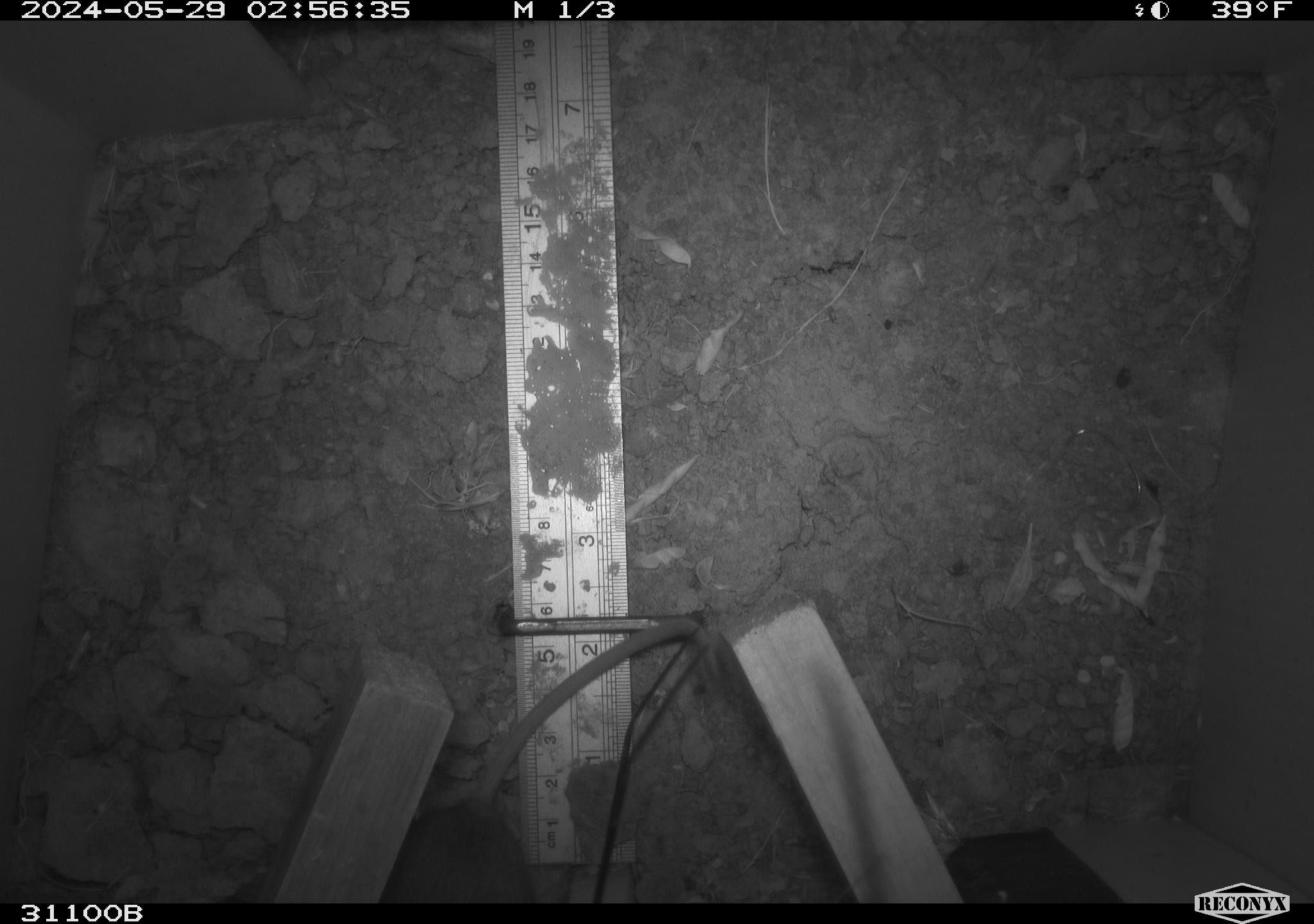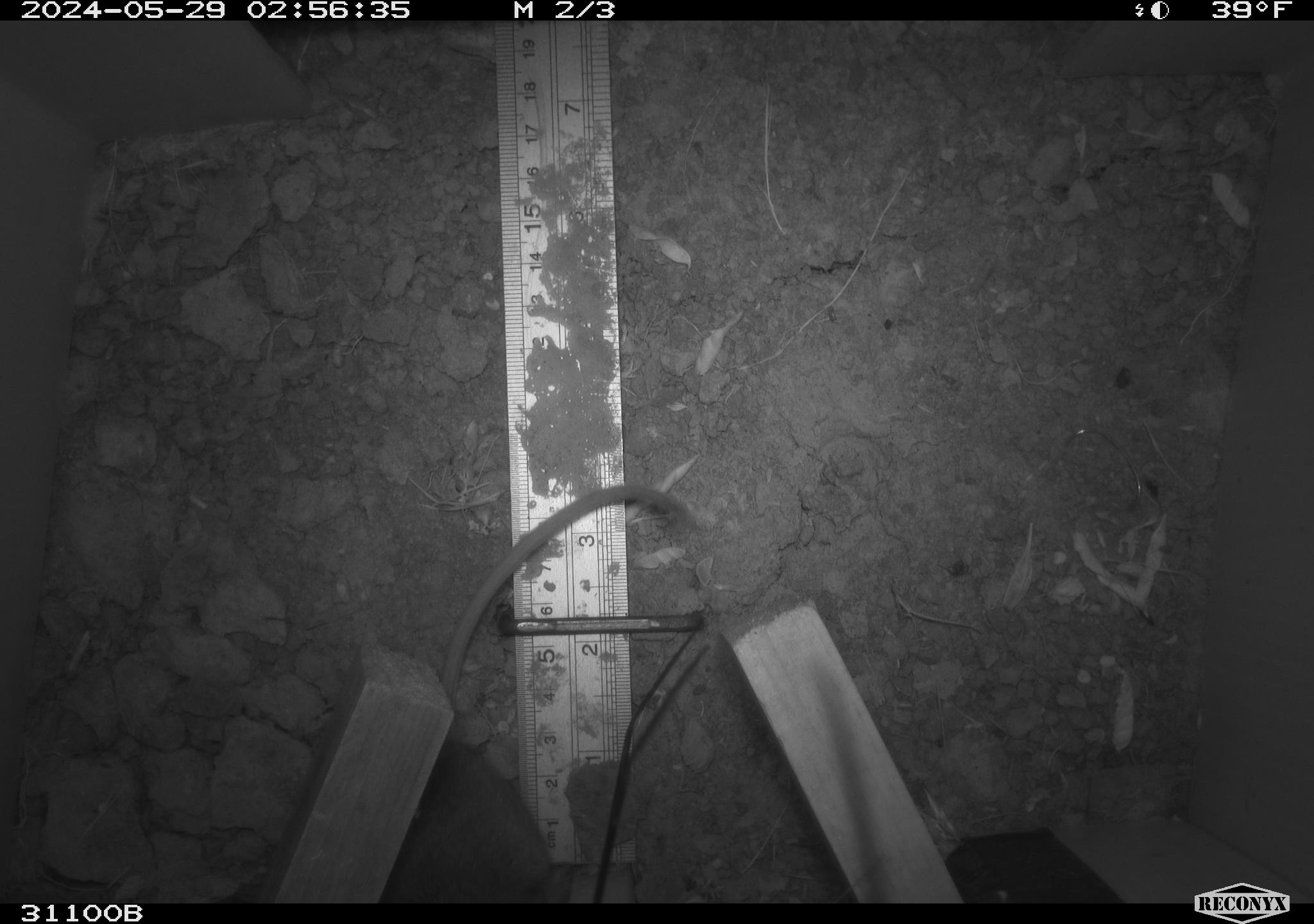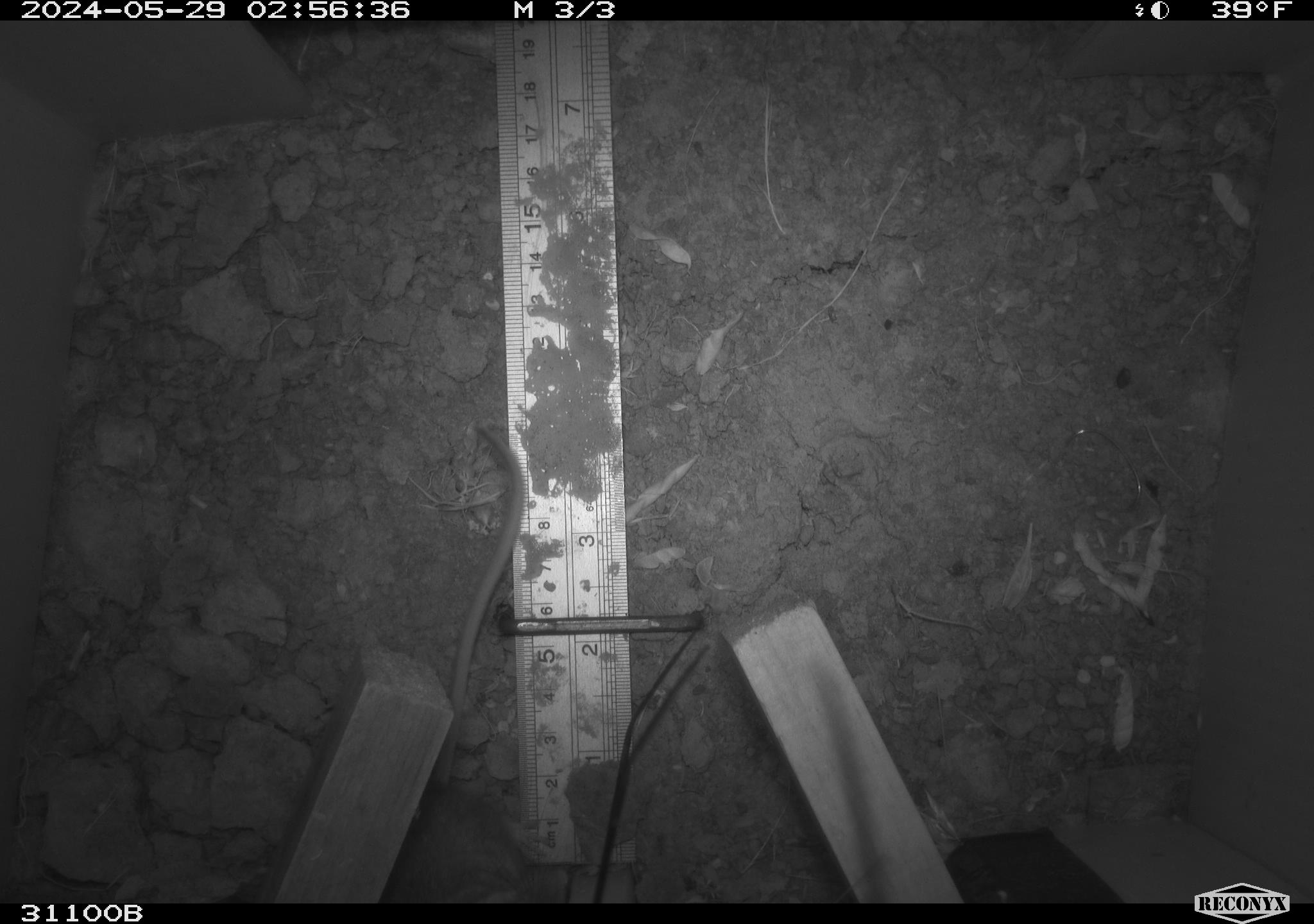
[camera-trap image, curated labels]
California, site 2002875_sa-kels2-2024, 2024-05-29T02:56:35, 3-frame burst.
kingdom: Animalia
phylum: Chordata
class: Mammalia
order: Rodentia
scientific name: Rodentia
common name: rodent